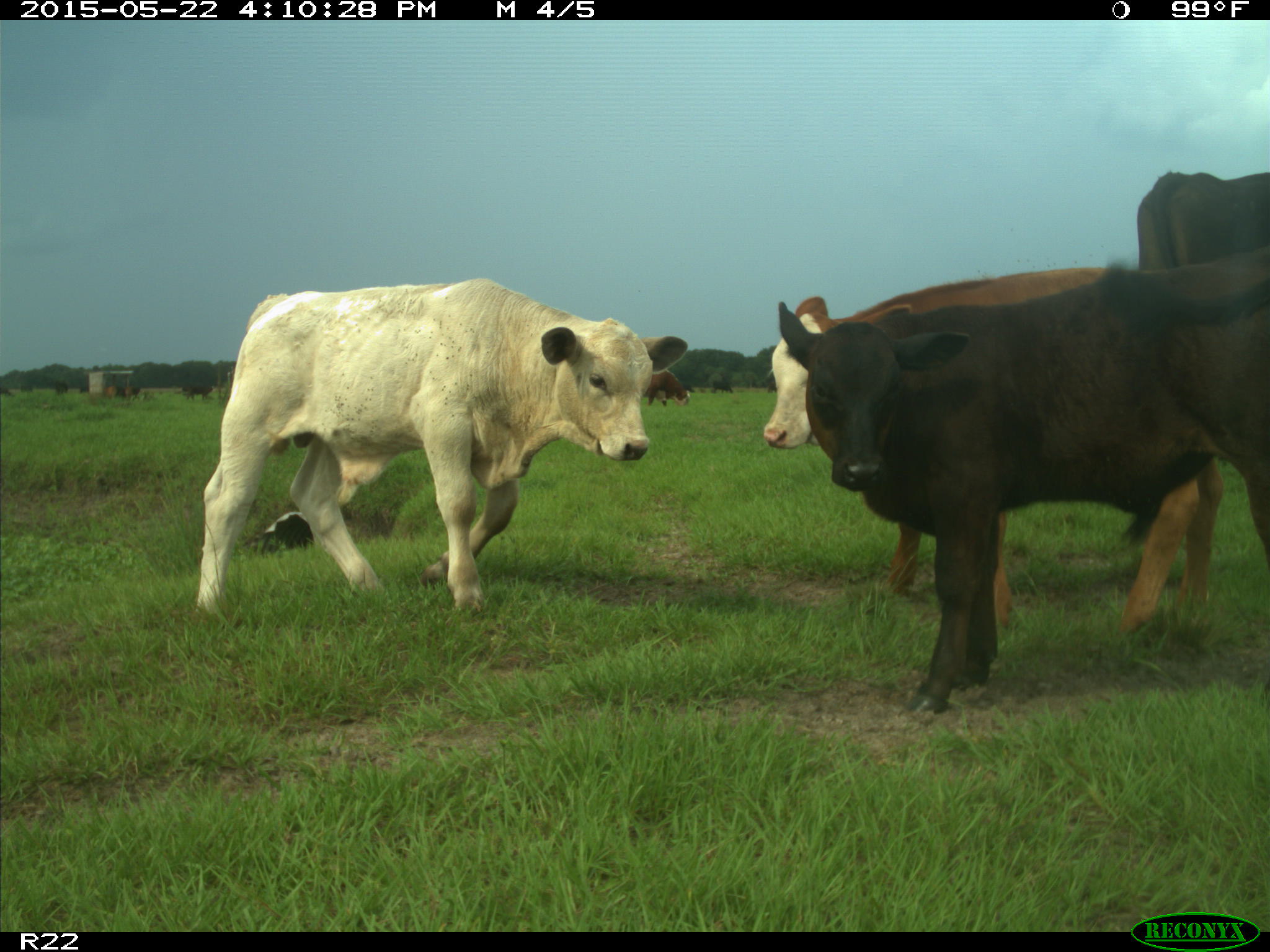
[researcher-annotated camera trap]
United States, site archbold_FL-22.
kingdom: Animalia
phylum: Chordata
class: Mammalia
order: Artiodactyla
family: Bovidae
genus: Bos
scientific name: Bos taurus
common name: domestic cow